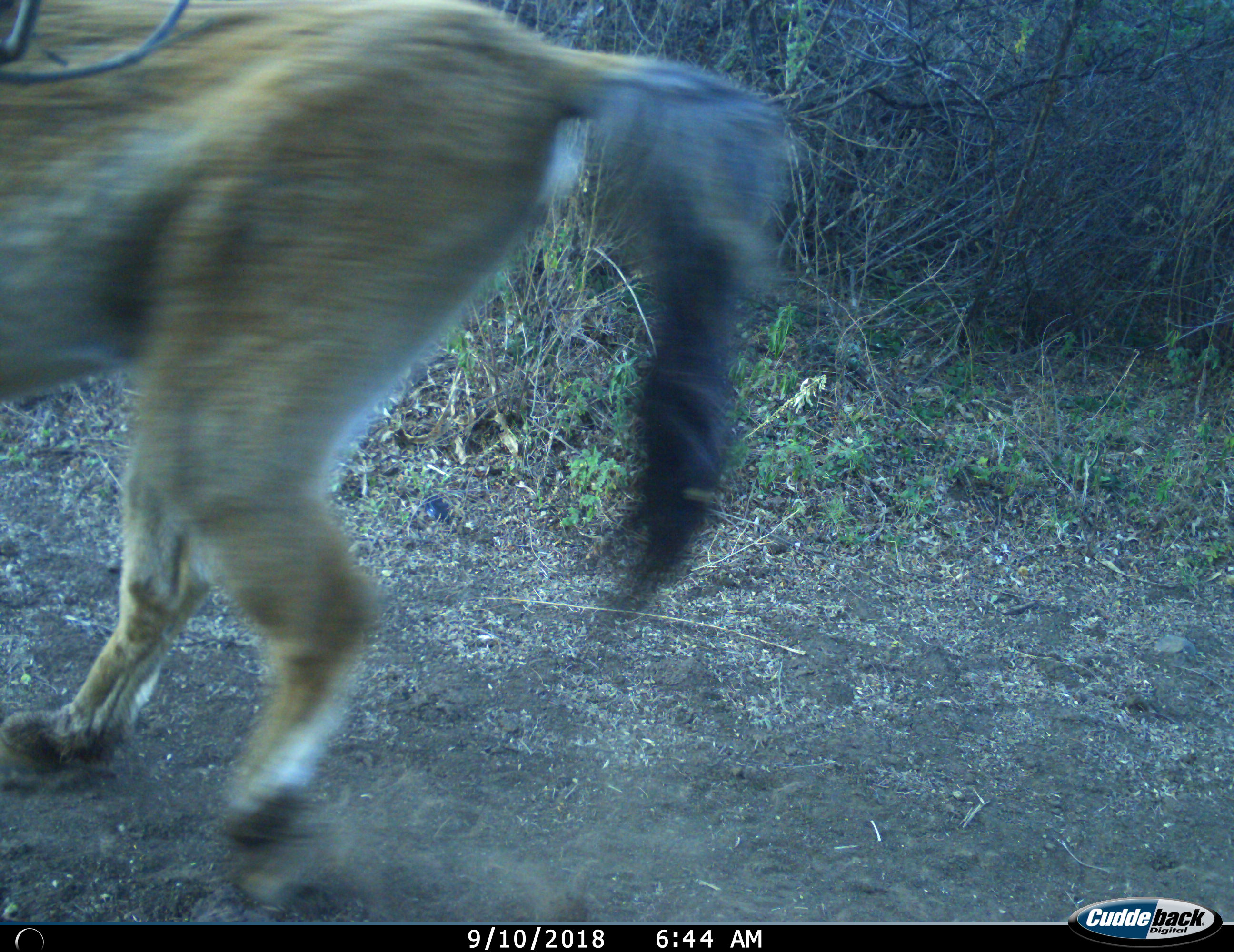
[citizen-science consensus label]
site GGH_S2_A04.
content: unidentified animal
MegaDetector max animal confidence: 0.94